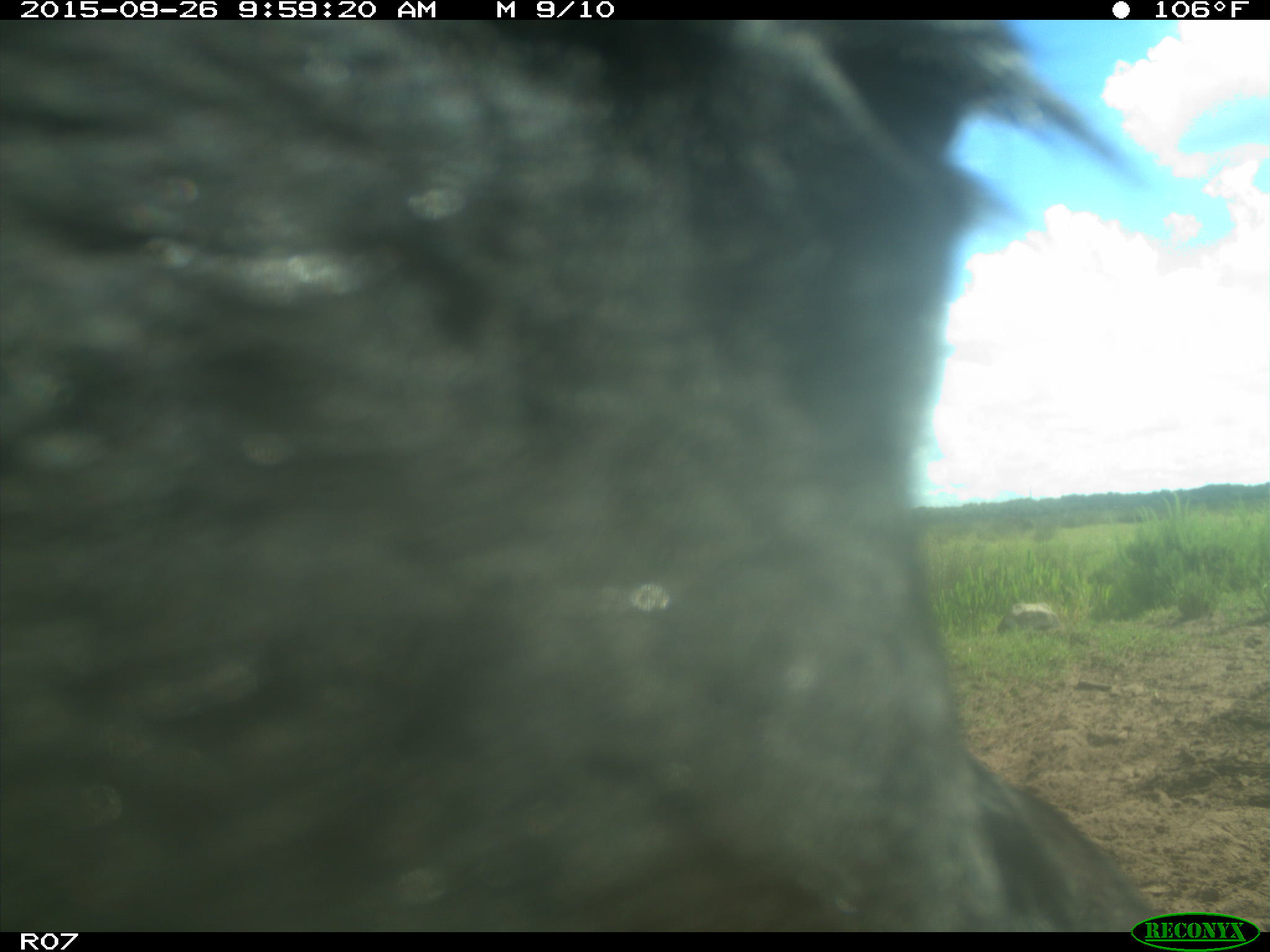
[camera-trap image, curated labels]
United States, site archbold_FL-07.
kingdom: Animalia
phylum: Chordata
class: Mammalia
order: Artiodactyla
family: Bovidae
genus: Bos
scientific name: Bos taurus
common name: domestic cow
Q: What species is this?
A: Bos taurus (domestic cow).